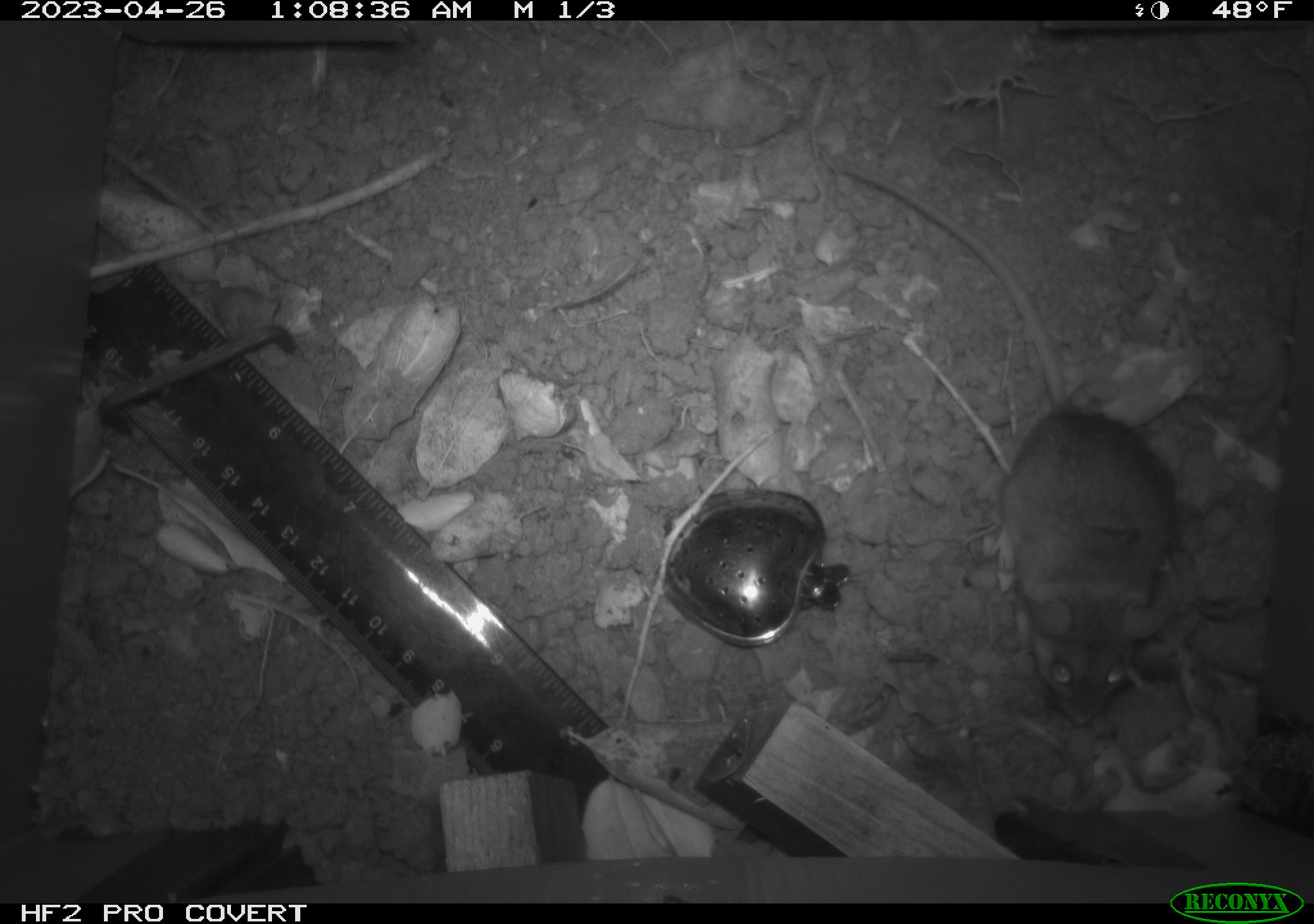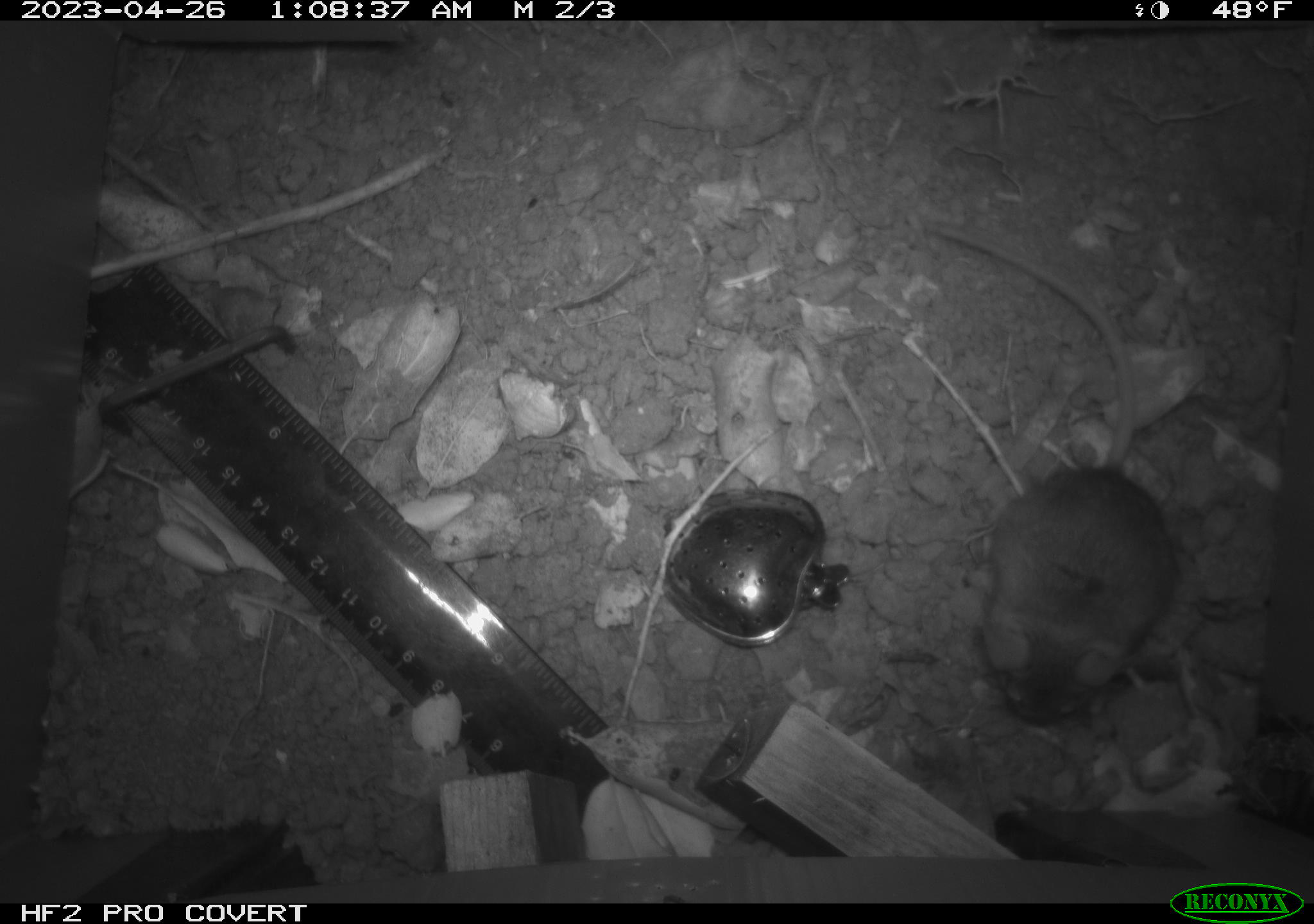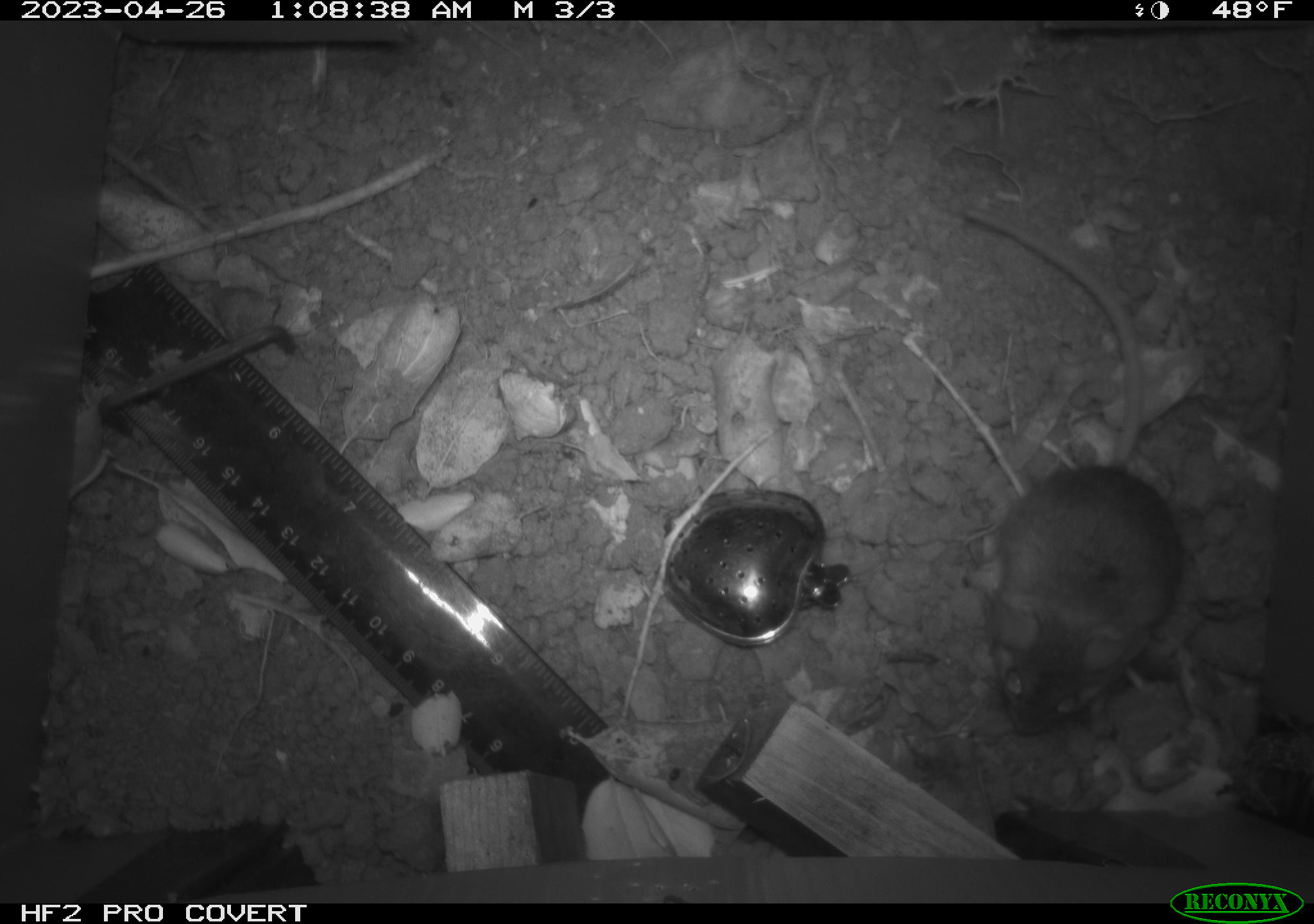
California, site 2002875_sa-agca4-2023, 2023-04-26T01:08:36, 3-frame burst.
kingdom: Animalia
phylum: Chordata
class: Mammalia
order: Rodentia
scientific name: Rodentia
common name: mouse species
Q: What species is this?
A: Mouse species (Rodentia).